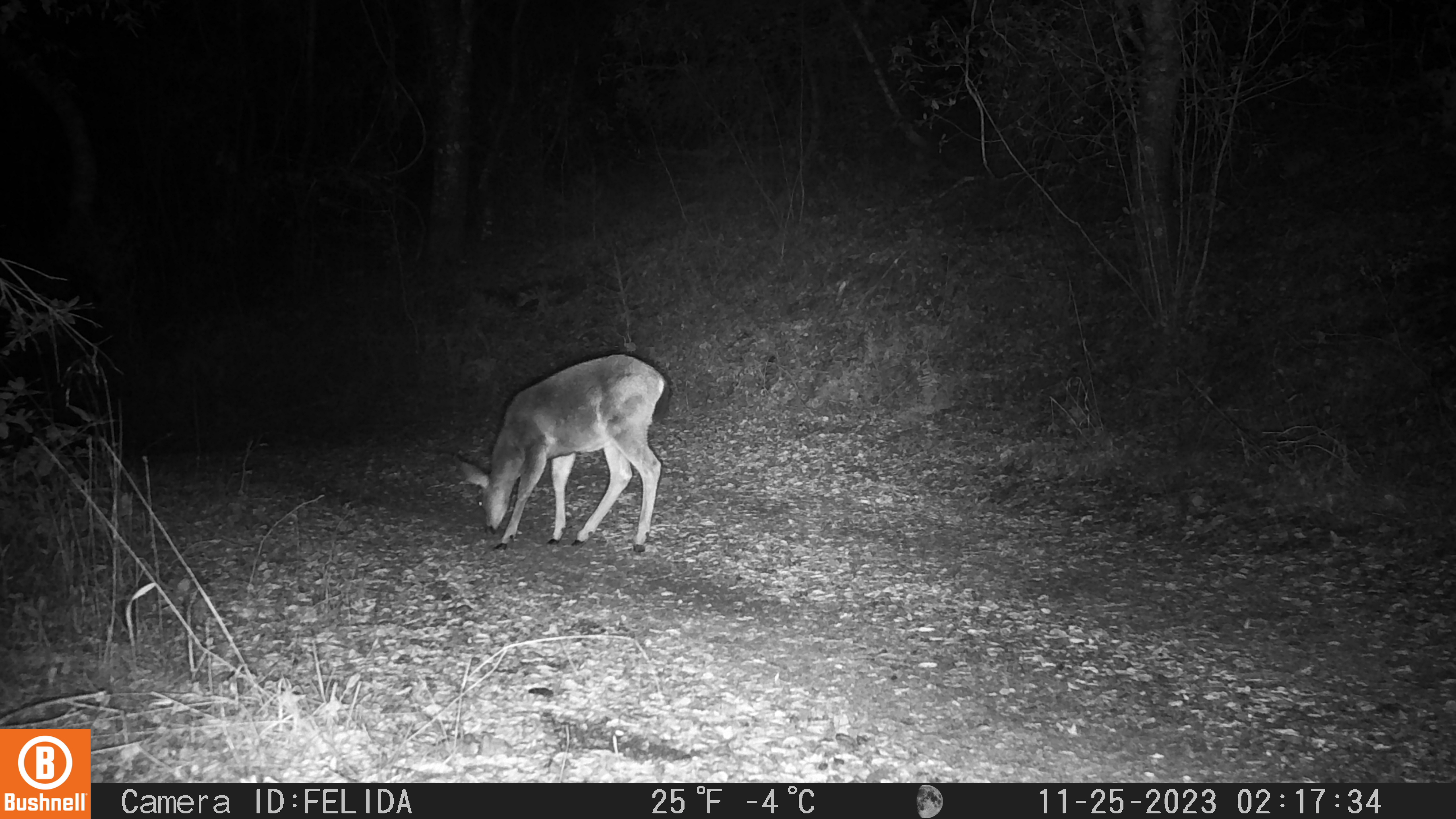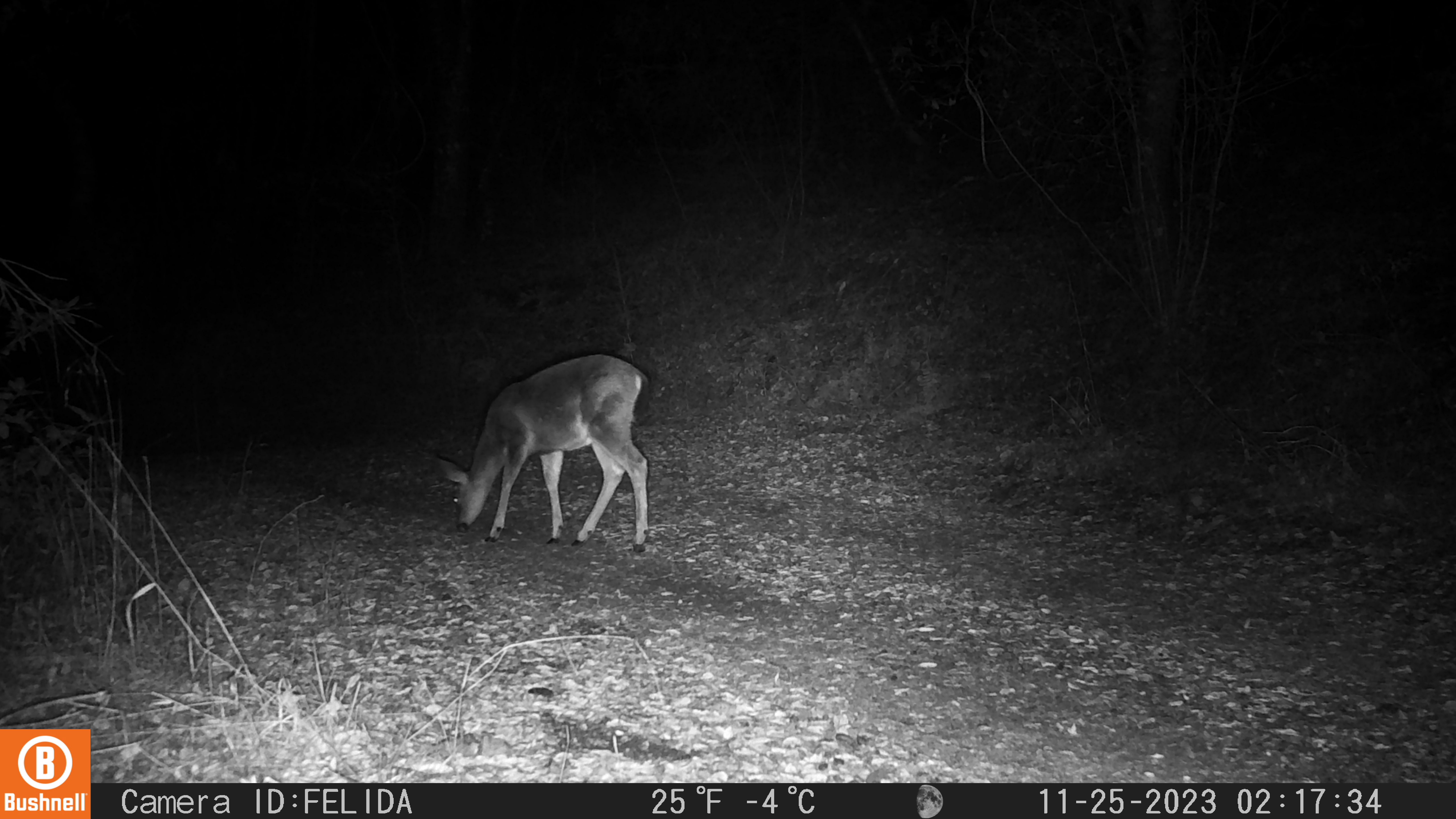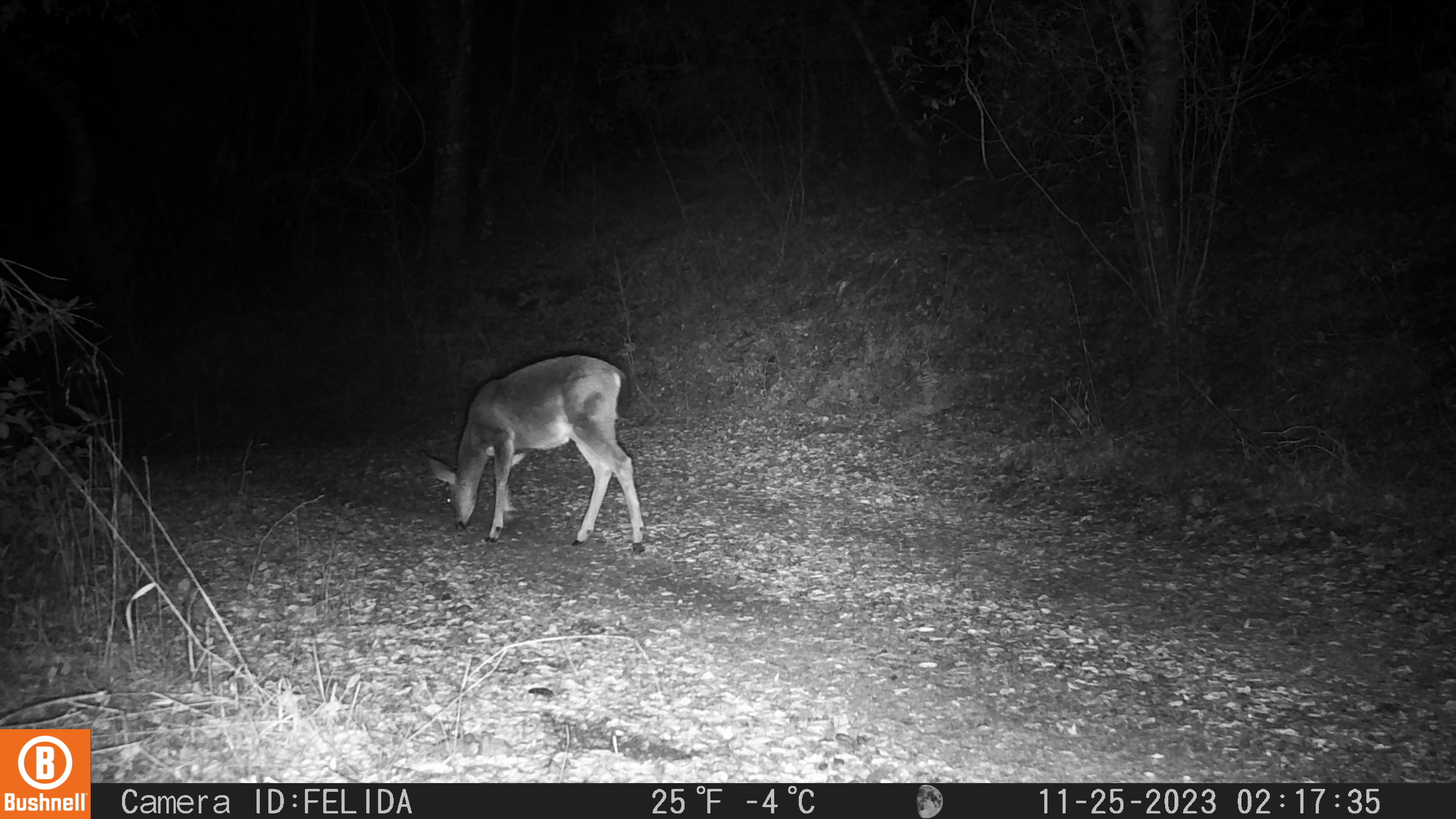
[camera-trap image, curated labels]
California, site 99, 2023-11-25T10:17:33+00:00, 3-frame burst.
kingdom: Animalia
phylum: Chordata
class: Mammalia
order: Artiodactyla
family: Cervidae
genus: Odocoileus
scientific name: Odocoileus hemionus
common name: mule deer